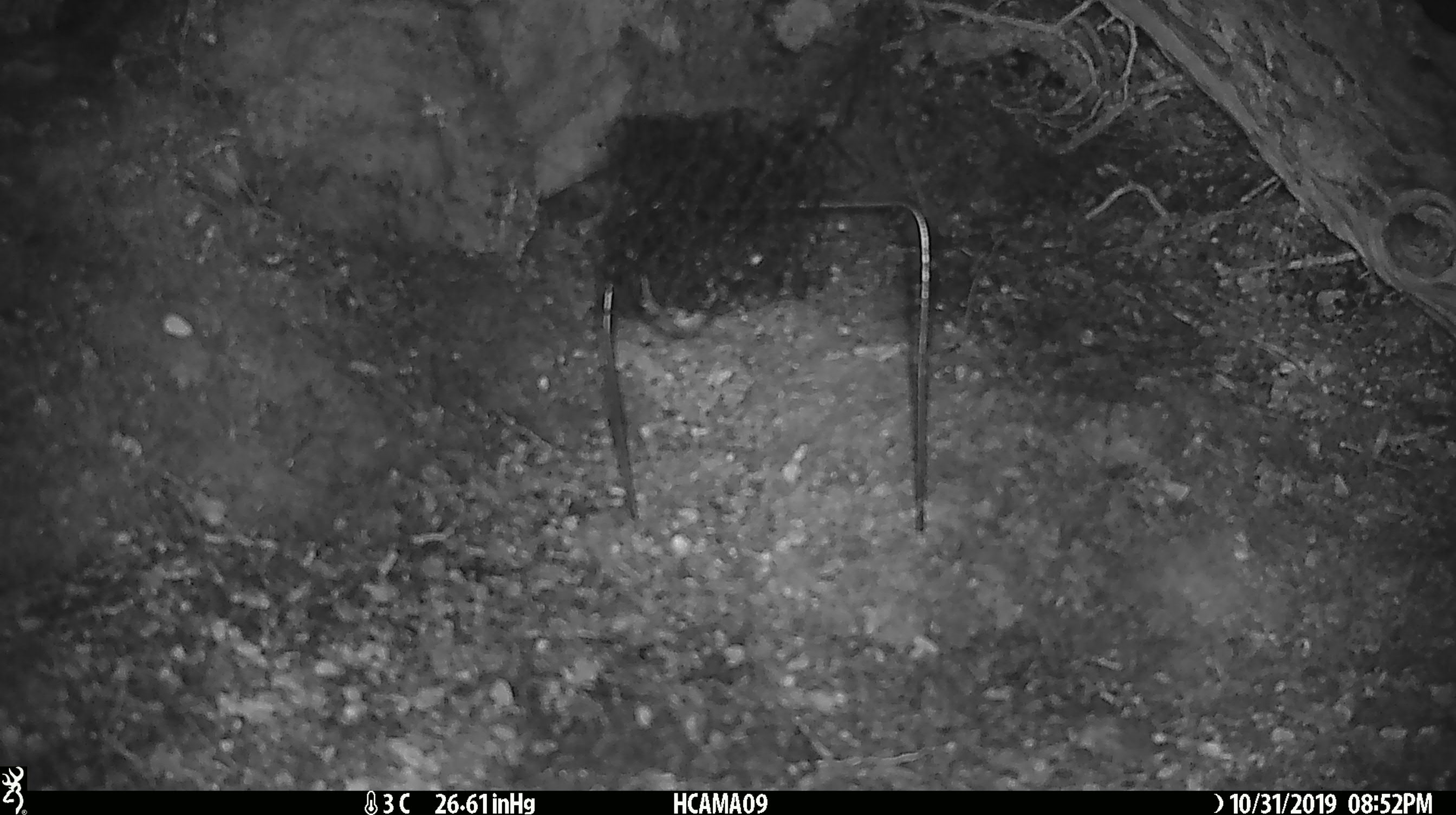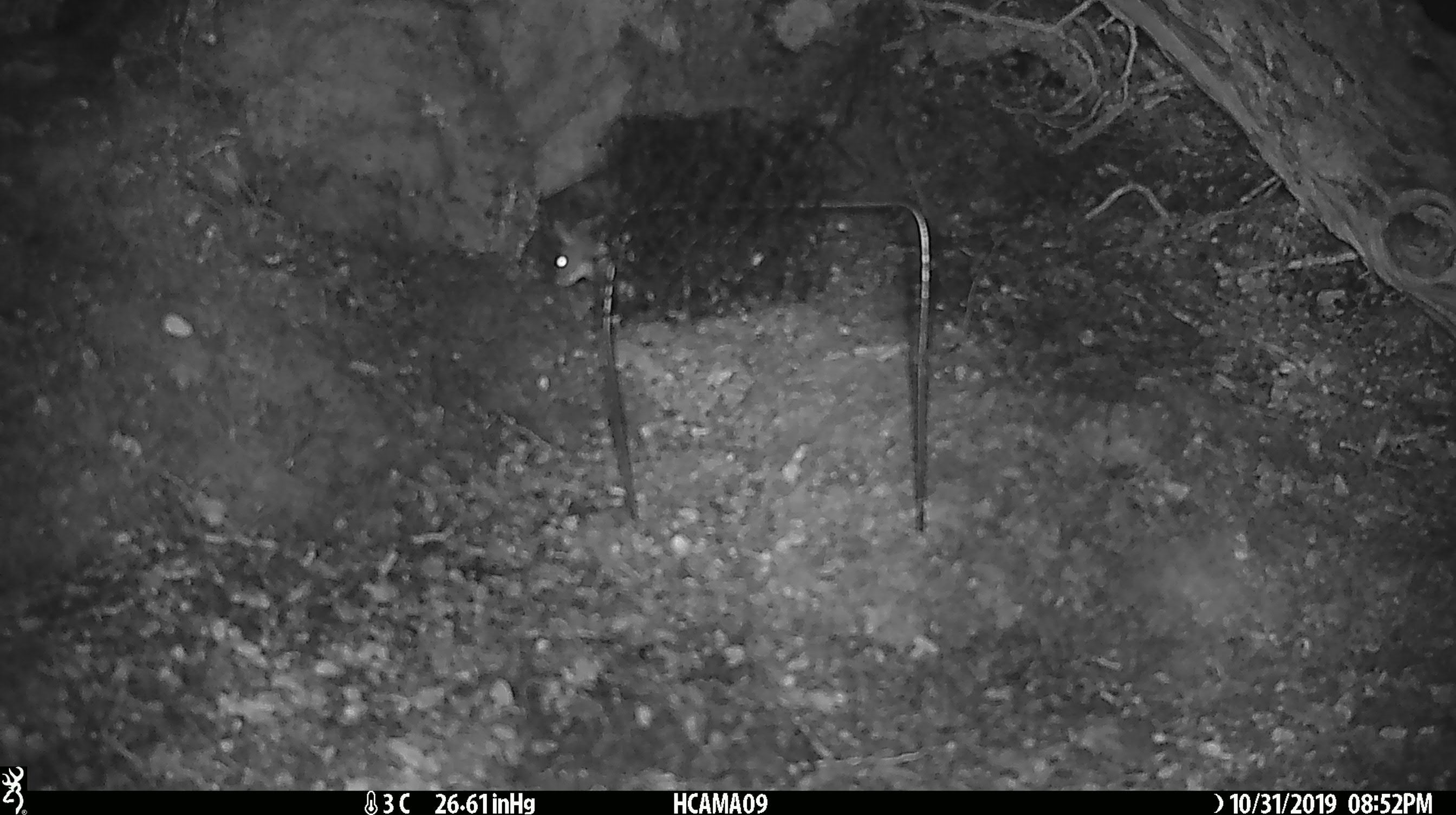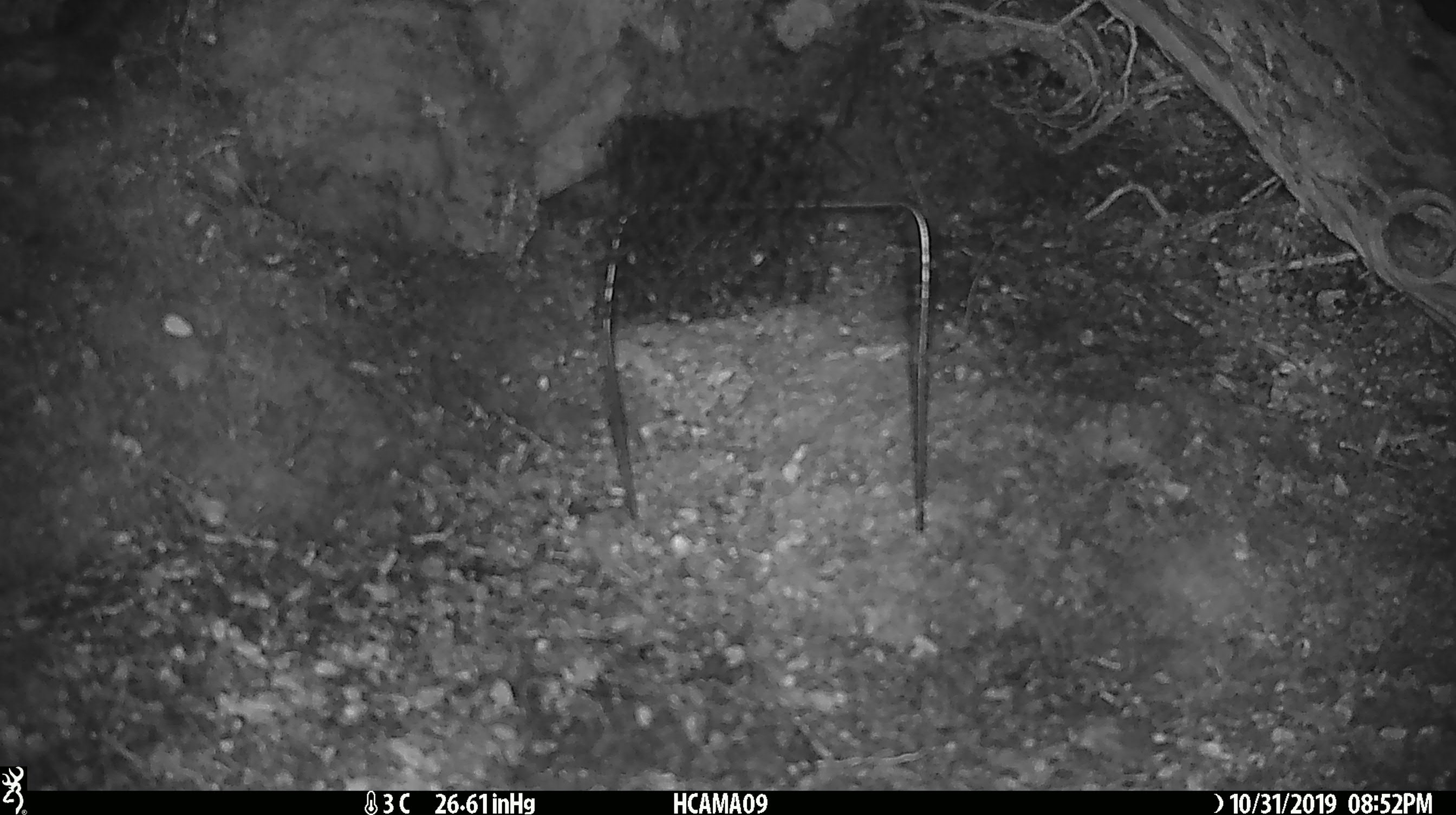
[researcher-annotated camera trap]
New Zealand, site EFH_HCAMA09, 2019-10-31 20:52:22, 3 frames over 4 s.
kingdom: Animalia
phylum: Chordata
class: Mammalia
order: Rodentia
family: Muridae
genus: Mus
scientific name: Mus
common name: mouse